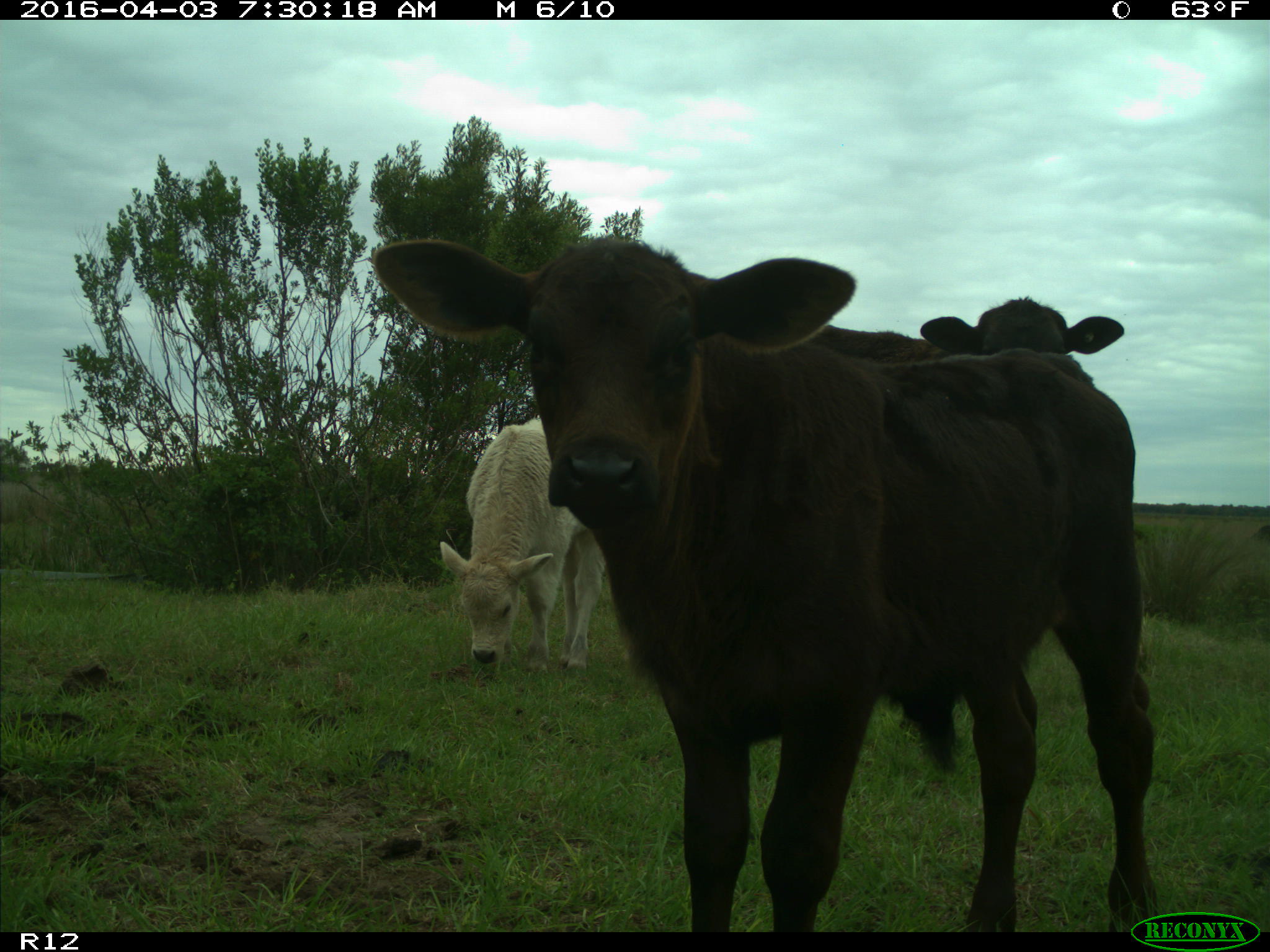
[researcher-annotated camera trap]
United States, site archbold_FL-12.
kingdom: Animalia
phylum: Chordata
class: Mammalia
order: Artiodactyla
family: Bovidae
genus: Bos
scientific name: Bos taurus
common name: domestic cow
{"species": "Bos taurus (domestic cow)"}